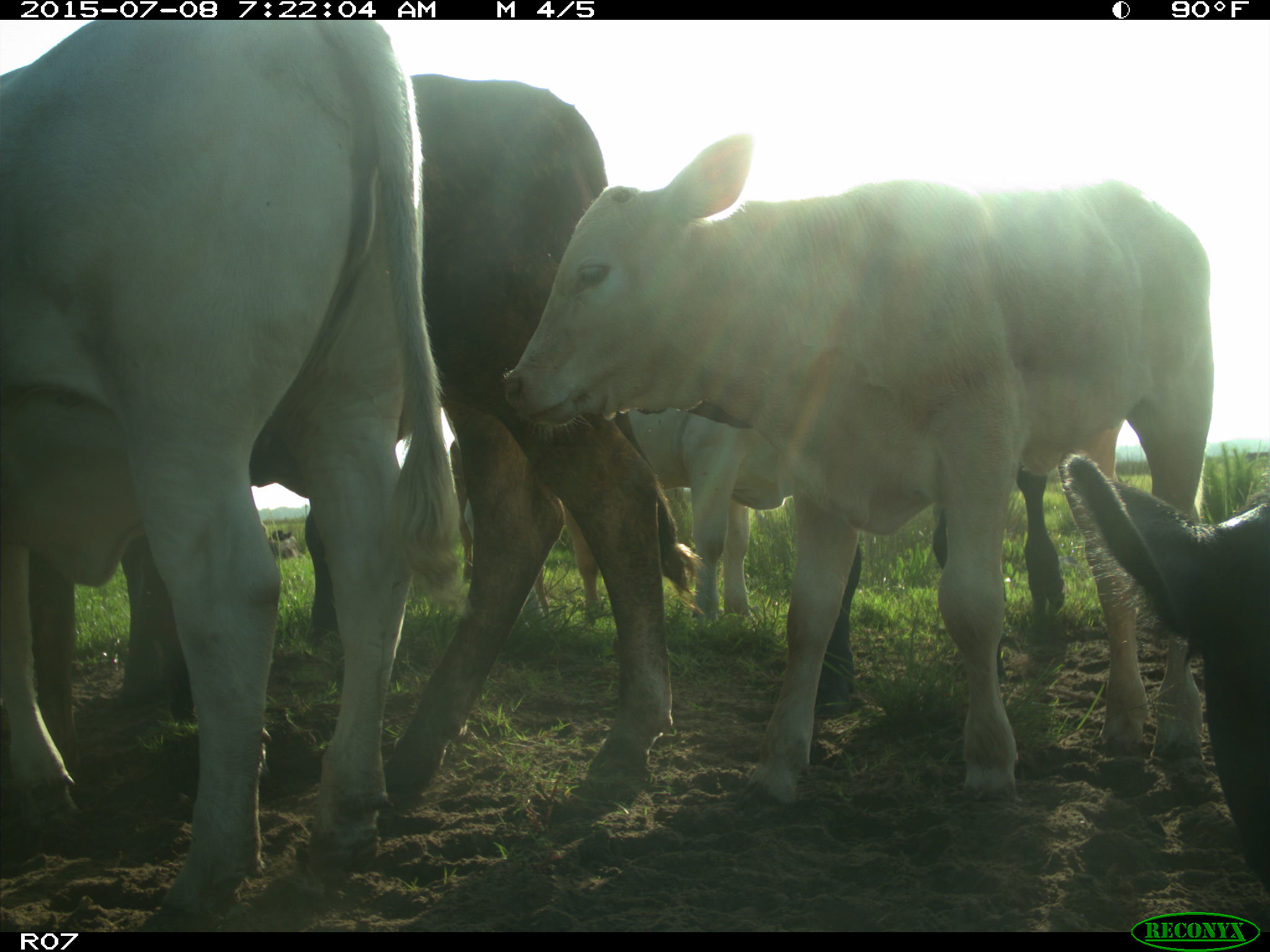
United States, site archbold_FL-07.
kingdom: Animalia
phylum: Chordata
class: Mammalia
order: Artiodactyla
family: Bovidae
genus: Bos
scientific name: Bos taurus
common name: domestic cow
Bos taurus (domestic cow).